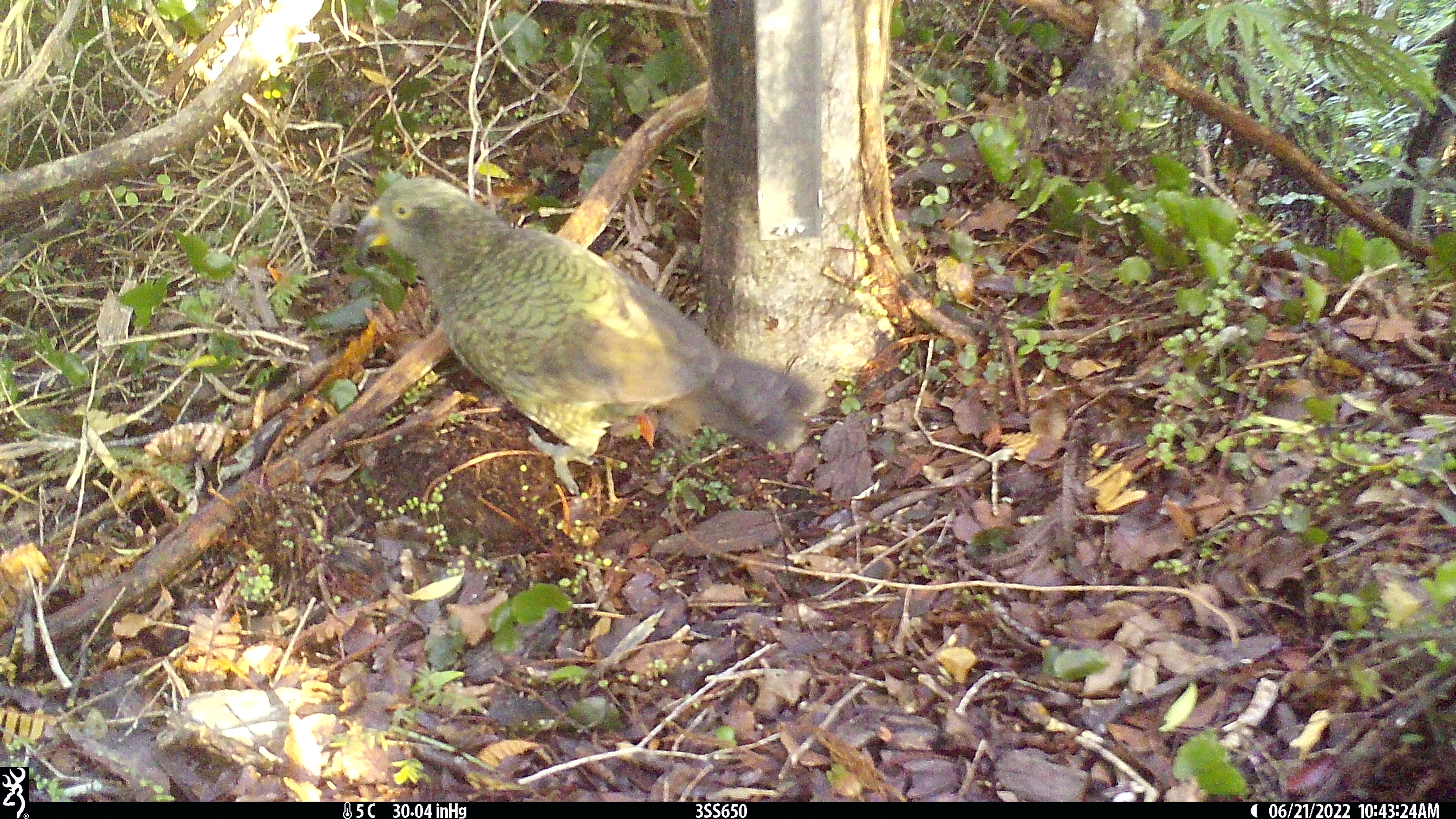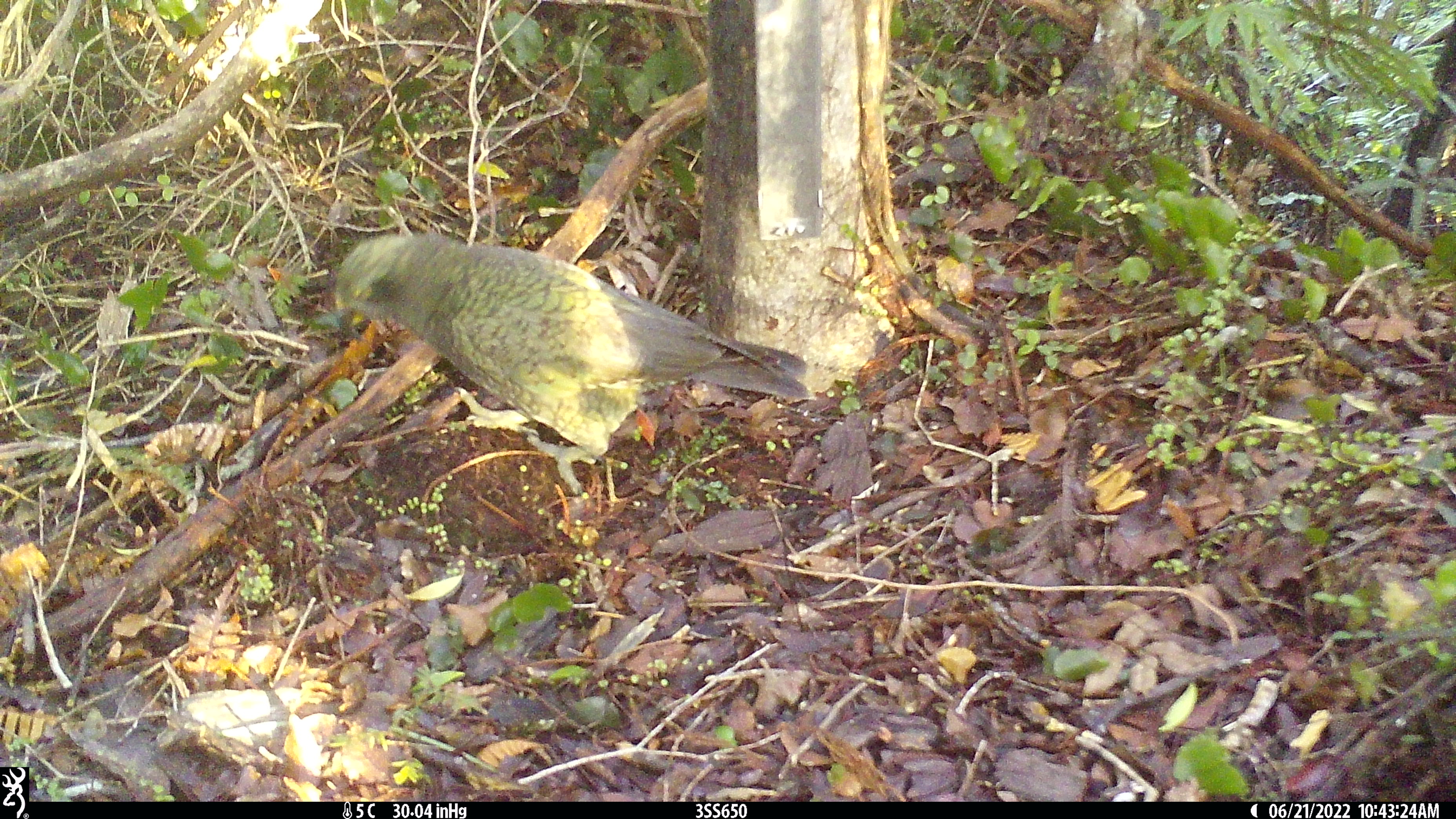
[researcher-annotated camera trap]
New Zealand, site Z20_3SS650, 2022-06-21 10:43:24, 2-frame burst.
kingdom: Animalia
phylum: Chordata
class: Aves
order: Psittaciformes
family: Strigopidae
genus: Nestor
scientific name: Nestor notabilis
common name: kea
Kea (Nestor notabilis).